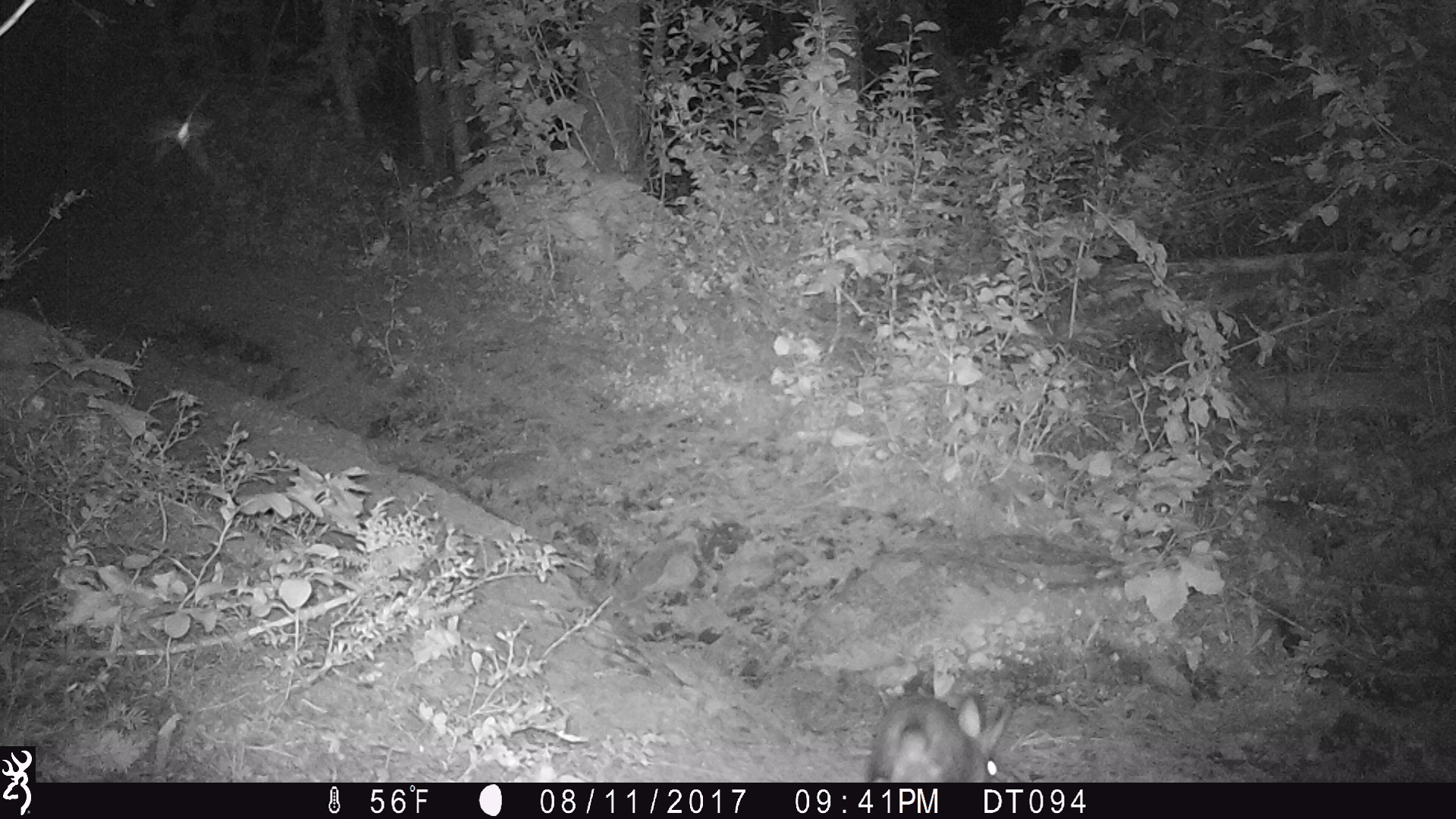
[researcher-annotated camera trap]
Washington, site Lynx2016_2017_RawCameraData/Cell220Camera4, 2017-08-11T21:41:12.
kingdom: Animalia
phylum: Chordata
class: Mammalia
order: Lagomorpha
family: Leporidae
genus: Lepus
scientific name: Lepus americanus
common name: snowshoe hare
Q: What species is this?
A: Lepus americanus (snowshoe hare).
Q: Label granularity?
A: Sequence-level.